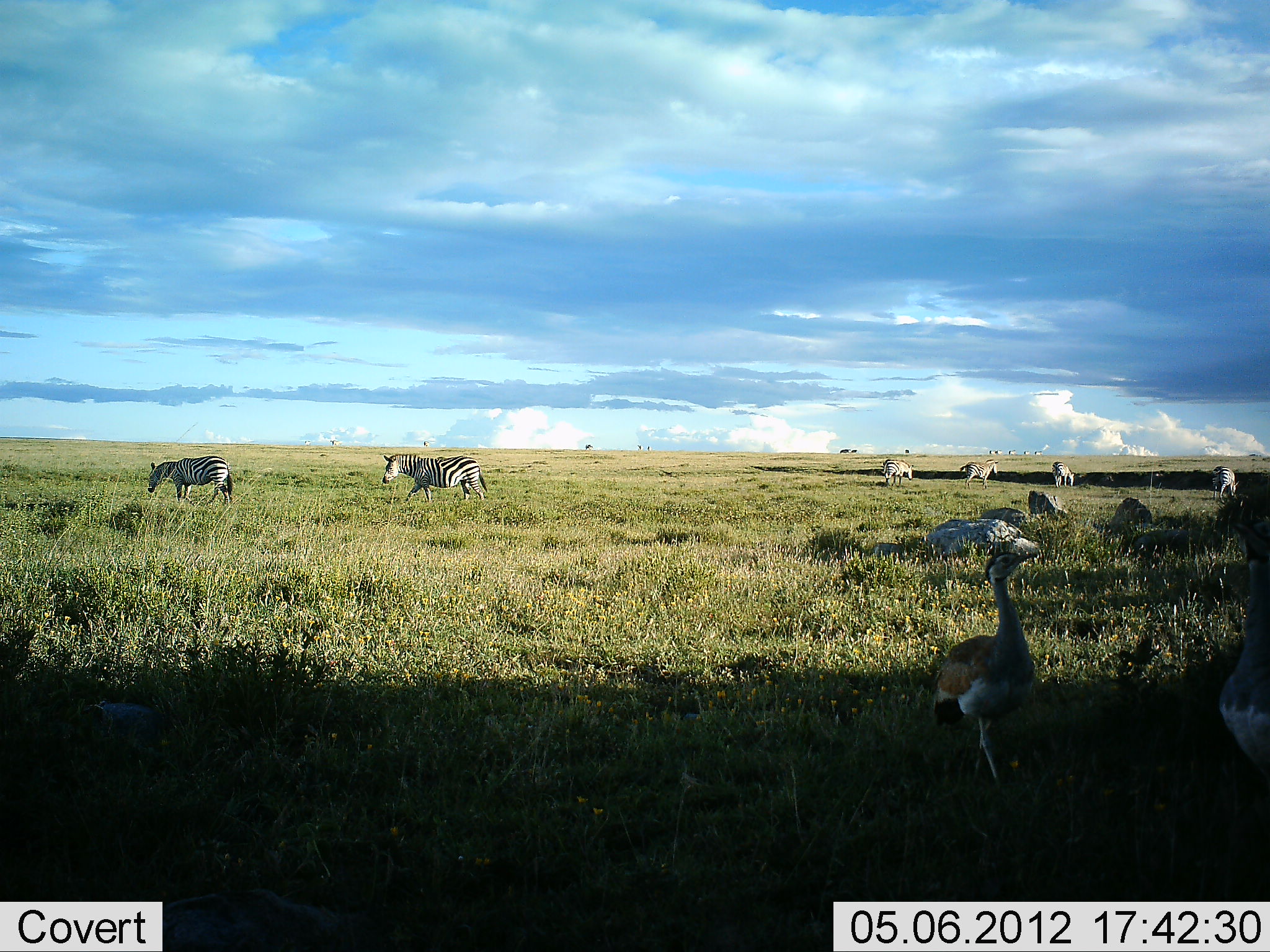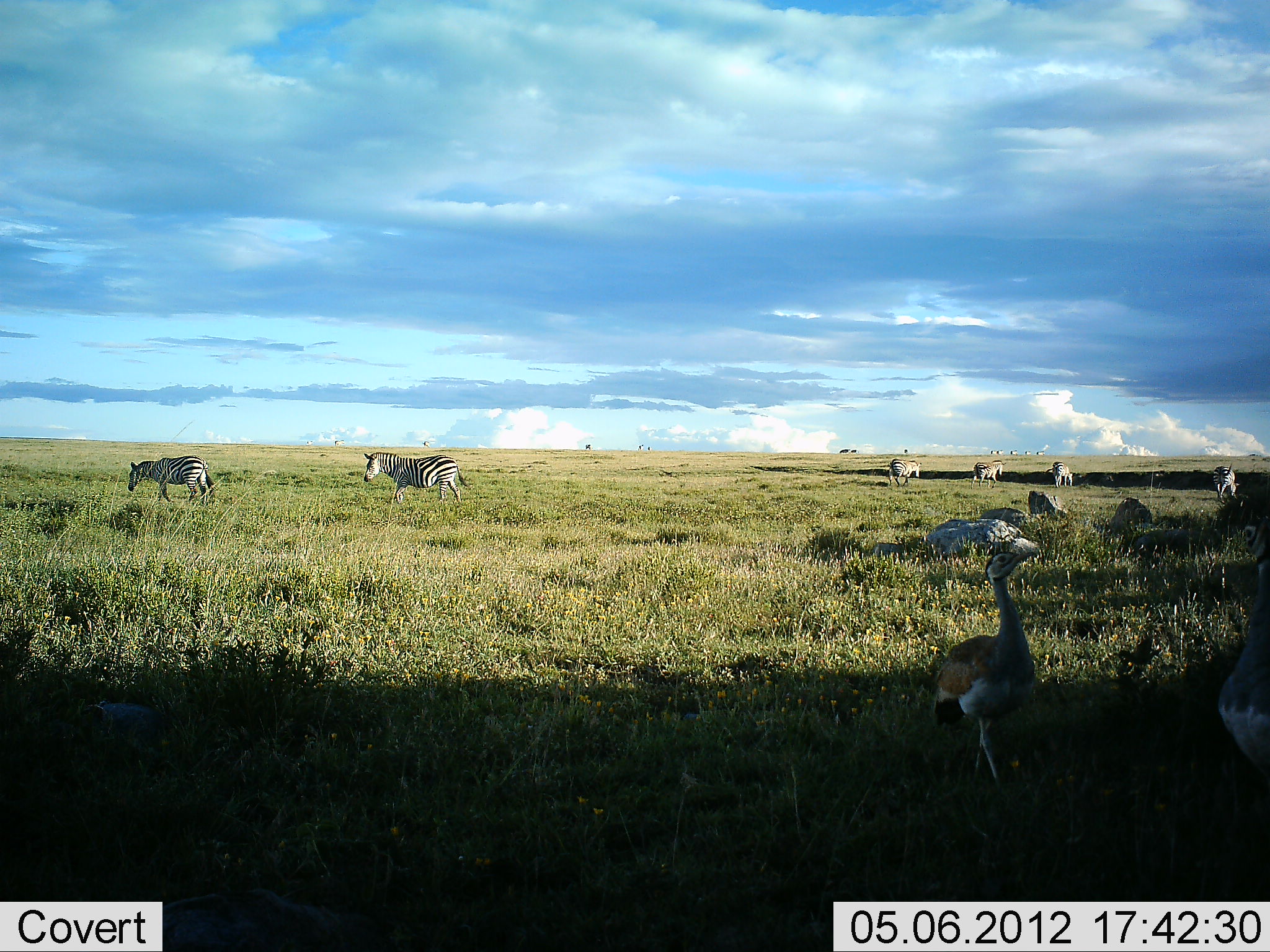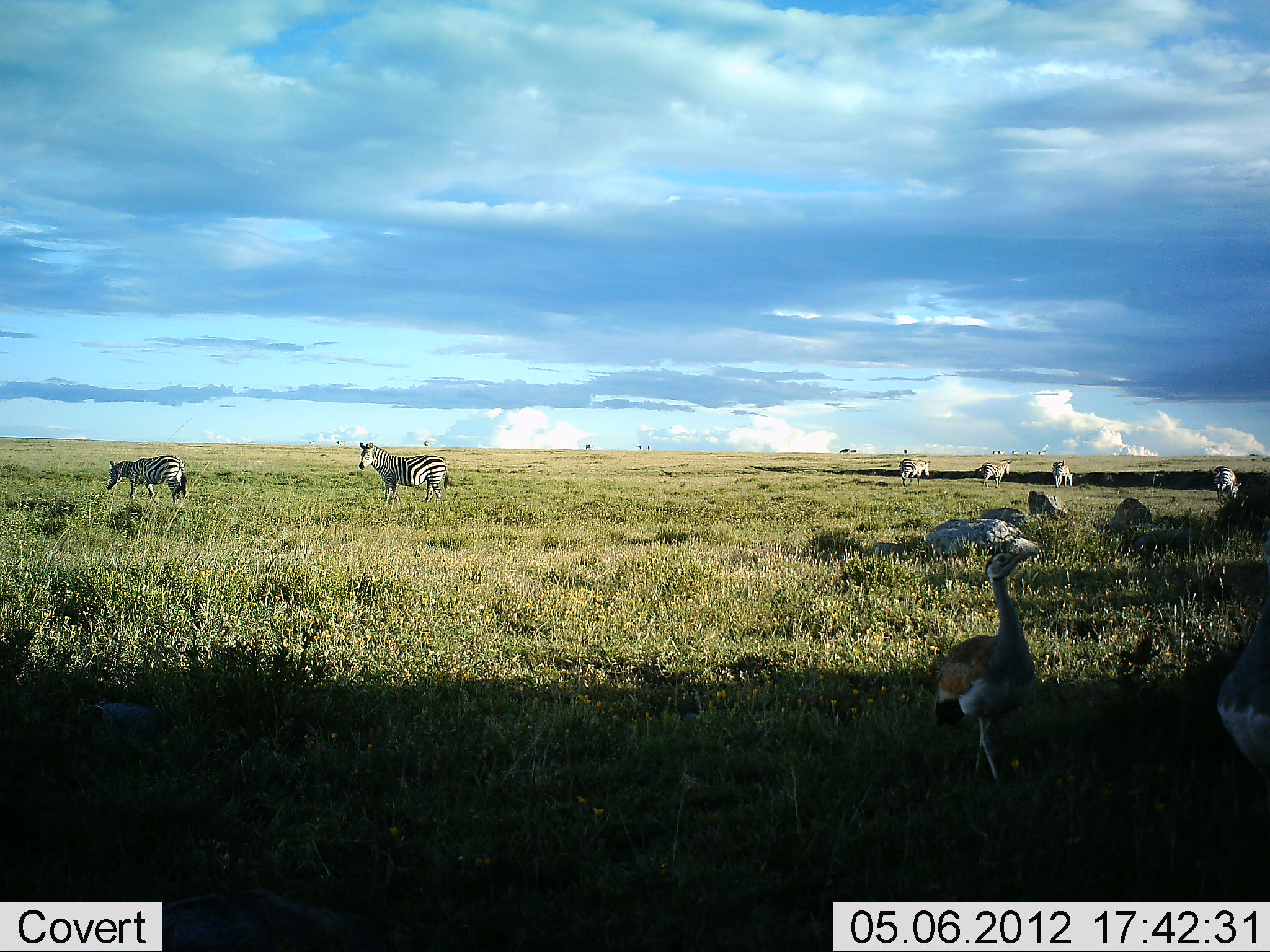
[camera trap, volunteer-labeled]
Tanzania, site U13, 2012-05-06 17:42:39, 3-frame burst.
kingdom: Animalia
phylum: Chordata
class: Aves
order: Otidiformes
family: Otididae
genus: Ardeotis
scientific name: Ardeotis kori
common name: kori bustard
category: koribustard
Koribustard (kori bustard) (Ardeotis kori), count 2. Behavior (volunteer vote fractions): standing 91%, resting 0%, moving 0%, interacting 9%. Young present (vote fraction): 0%. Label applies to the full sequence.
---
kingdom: Animalia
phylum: Chordata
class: Mammalia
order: Perissodactyla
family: Equidae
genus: Equus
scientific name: Equus quagga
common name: plains zebra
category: zebra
Zebra (plains zebra) (Equus quagga), count 6. Behavior (volunteer vote fractions): standing 43%, resting 0%, moving 93%, interacting 0%. Young present (vote fraction): 0%. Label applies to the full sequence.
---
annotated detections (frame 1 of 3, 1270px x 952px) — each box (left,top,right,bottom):
animal: (930,549,1040,824); (1218,514,1270,788); (381,454,487,503); (145,456,234,506); (959,459,999,490); (1210,465,1240,501); (882,458,913,487); (1050,462,1076,488); (995,448,1004,455)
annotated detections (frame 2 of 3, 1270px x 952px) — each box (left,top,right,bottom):
animal: (925,549,1042,806); (1211,513,1270,793); (362,452,469,505); (127,454,218,504); (1213,461,1241,502); (971,459,1007,489); (887,457,922,486); (1045,461,1074,488)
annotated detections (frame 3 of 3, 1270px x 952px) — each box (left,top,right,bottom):
animal: (929,550,1039,803); (1214,524,1270,788); (358,442,452,506); (106,453,187,504); (1210,464,1243,502); (973,458,1012,490); (898,457,930,487); (1051,458,1074,487)